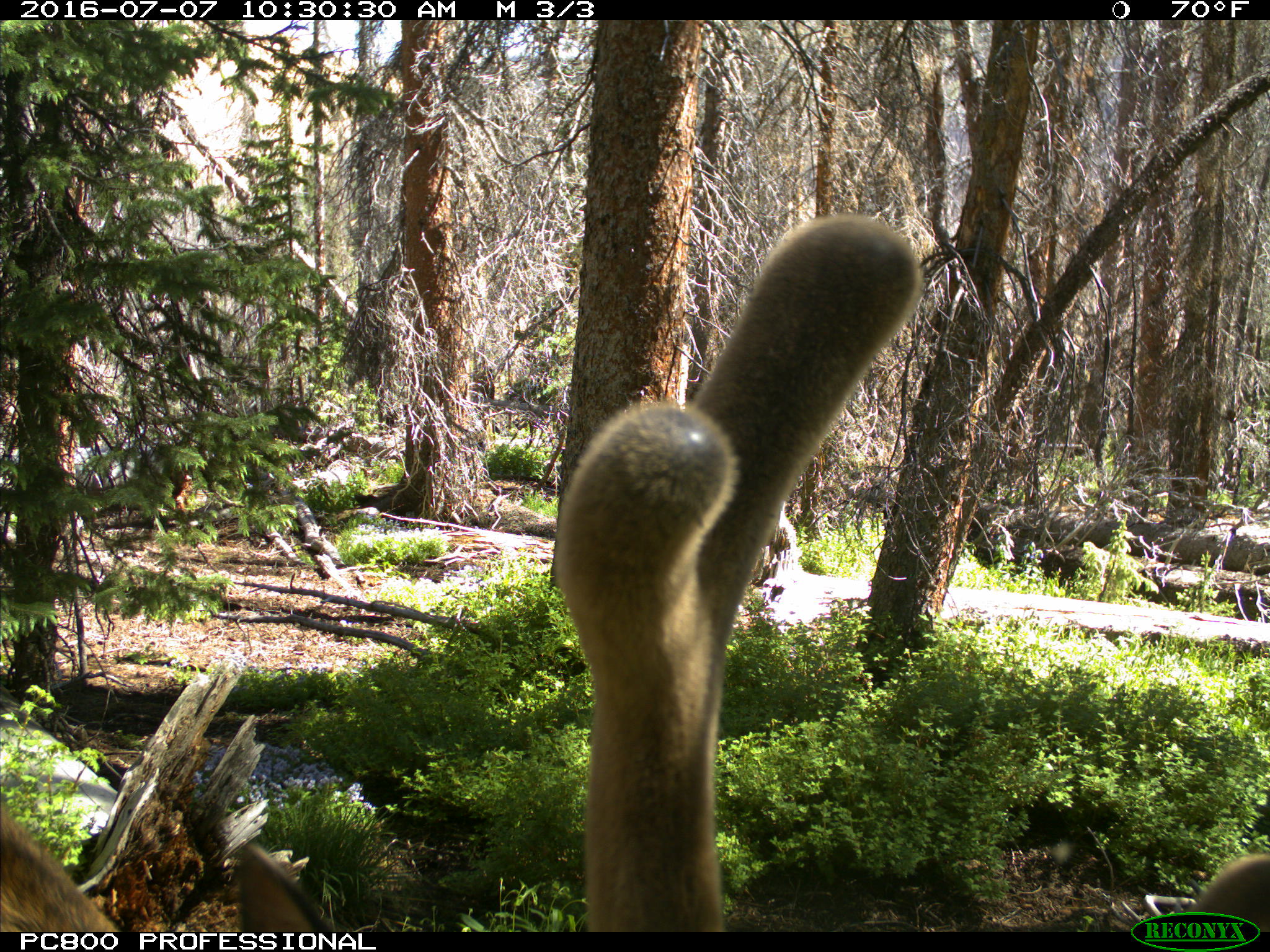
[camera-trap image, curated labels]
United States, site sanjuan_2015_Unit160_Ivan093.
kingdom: Animalia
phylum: Chordata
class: Mammalia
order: Artiodactyla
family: Cervidae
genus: Cervus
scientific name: Cervus elaphus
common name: red deer